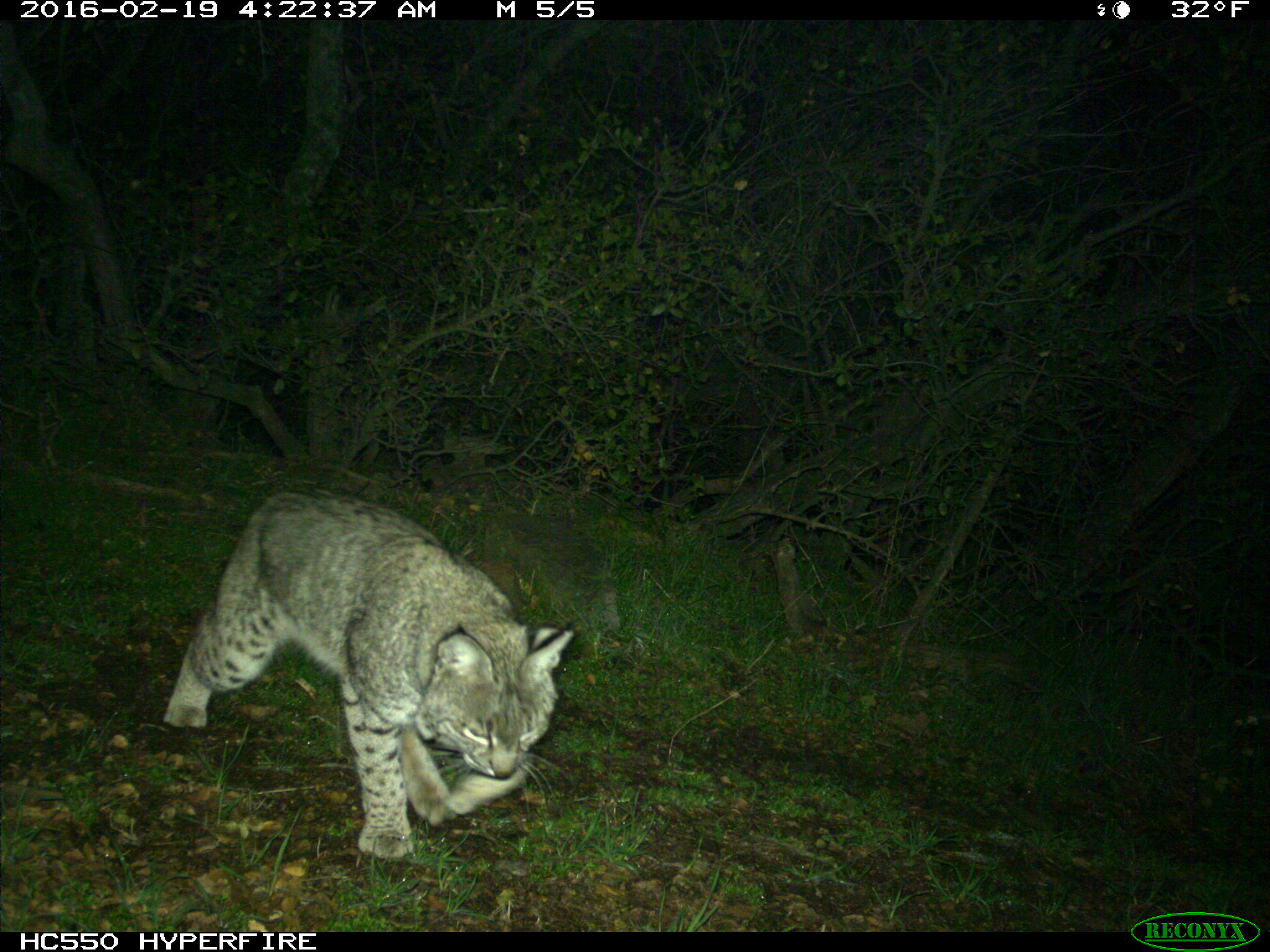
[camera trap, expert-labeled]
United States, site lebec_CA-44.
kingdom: Animalia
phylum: Chordata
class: Mammalia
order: Carnivora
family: Felidae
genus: Lynx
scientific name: Lynx rufus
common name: bobcat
Lynx rufus (bobcat).